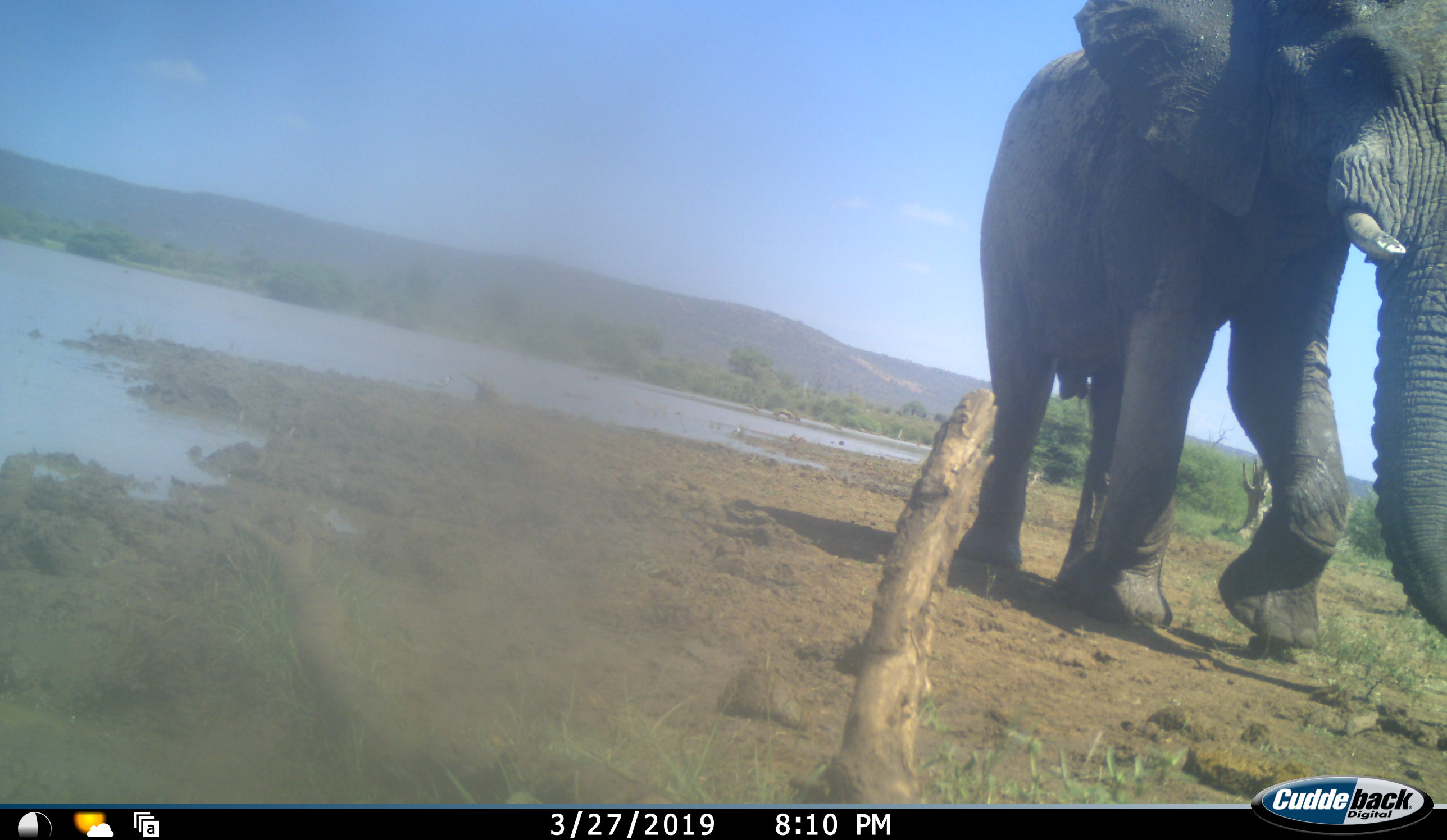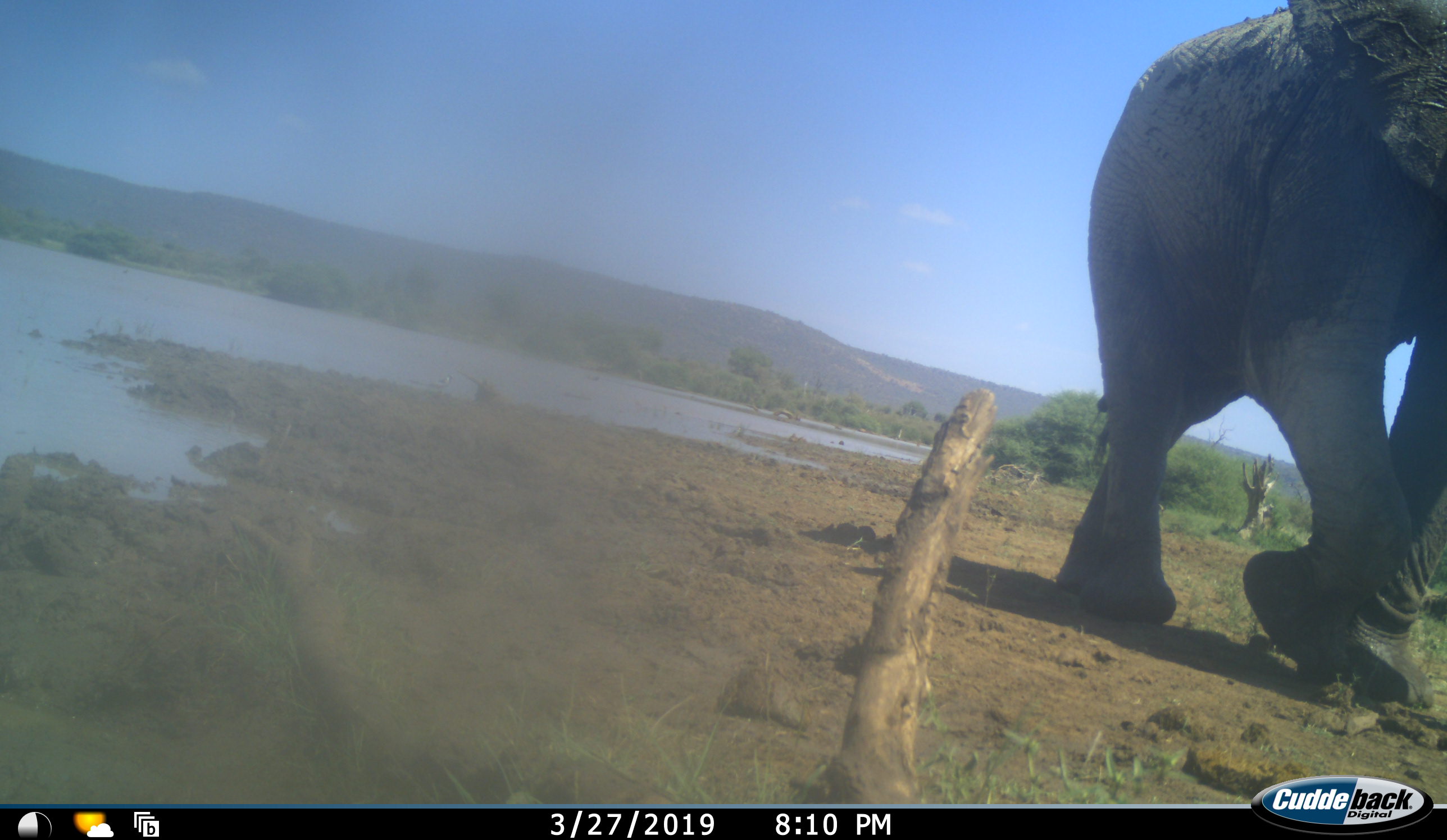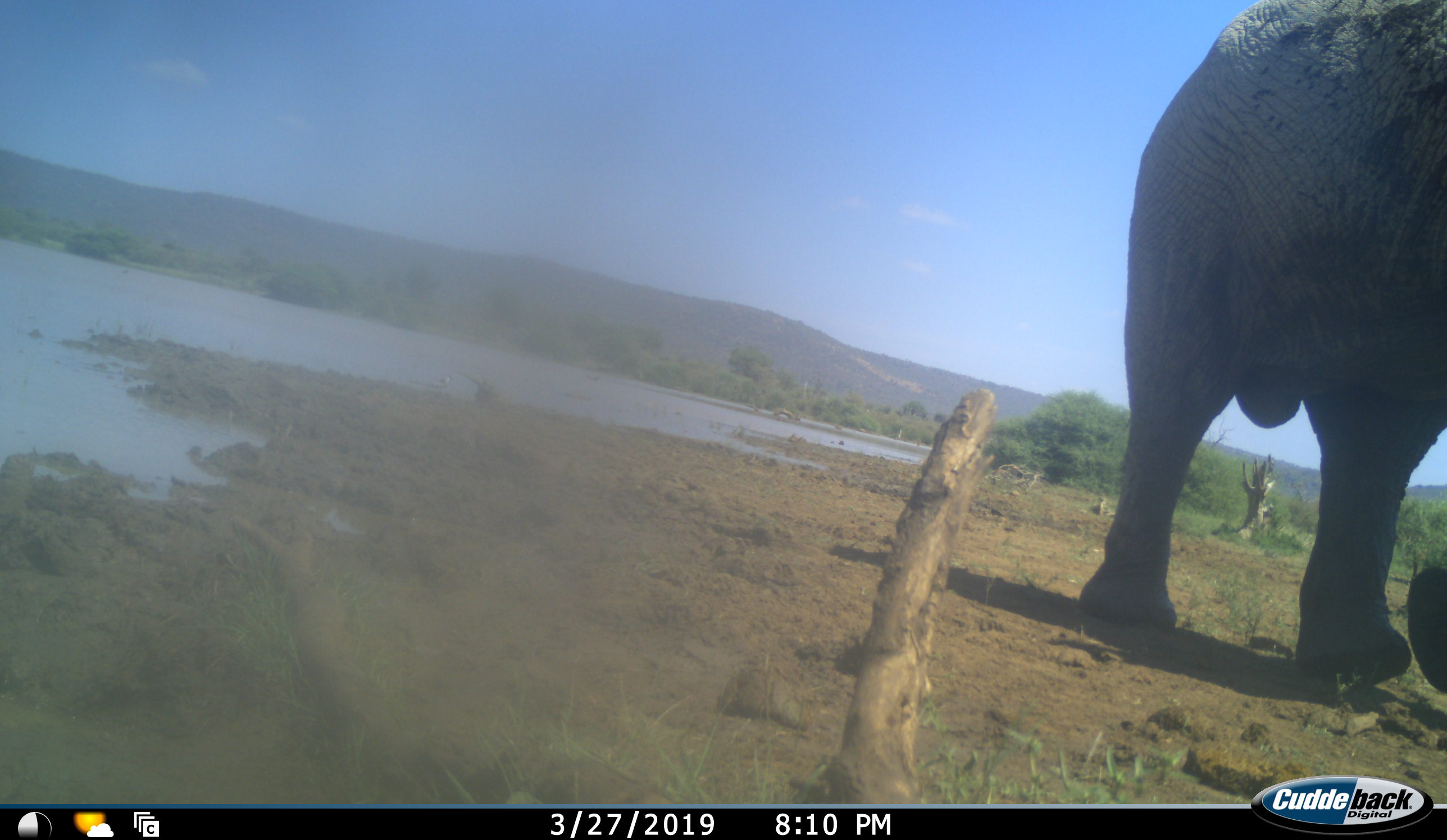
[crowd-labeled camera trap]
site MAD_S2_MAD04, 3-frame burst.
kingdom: Animalia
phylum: Chordata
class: Mammalia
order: Proboscidea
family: Elephantidae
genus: Loxodonta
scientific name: Loxodonta africana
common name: african bush elephant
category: elephant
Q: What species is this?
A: Elephant (african bush elephant) (Loxodonta africana).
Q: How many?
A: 1.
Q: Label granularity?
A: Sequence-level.